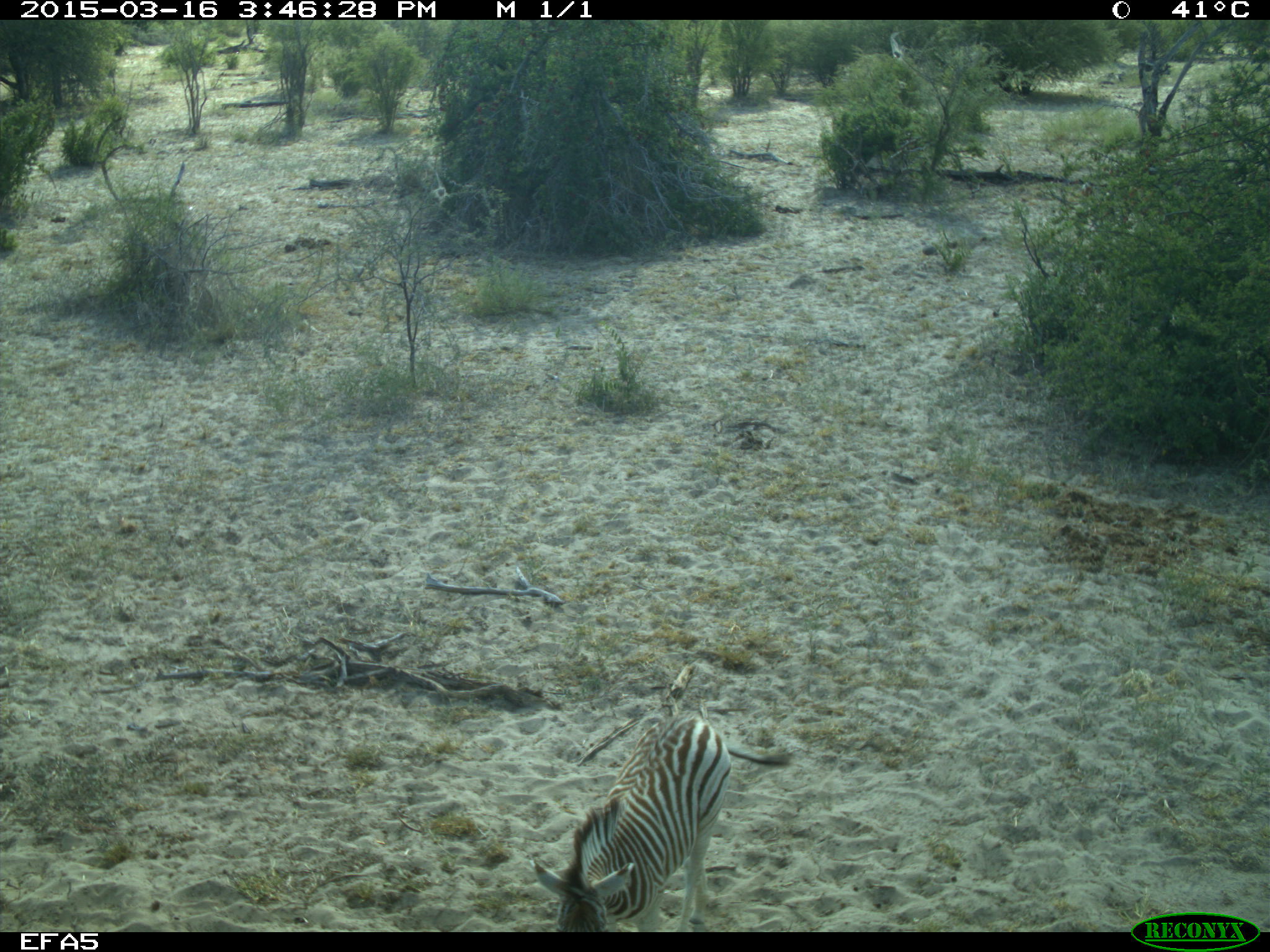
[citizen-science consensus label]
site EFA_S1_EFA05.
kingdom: Animalia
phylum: Chordata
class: Mammalia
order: Perissodactyla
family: Equidae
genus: Equus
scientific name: Equus quagga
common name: plains zebra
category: zebraplains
Zebraplains (plains zebra) (Equus quagga), count 1. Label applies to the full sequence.